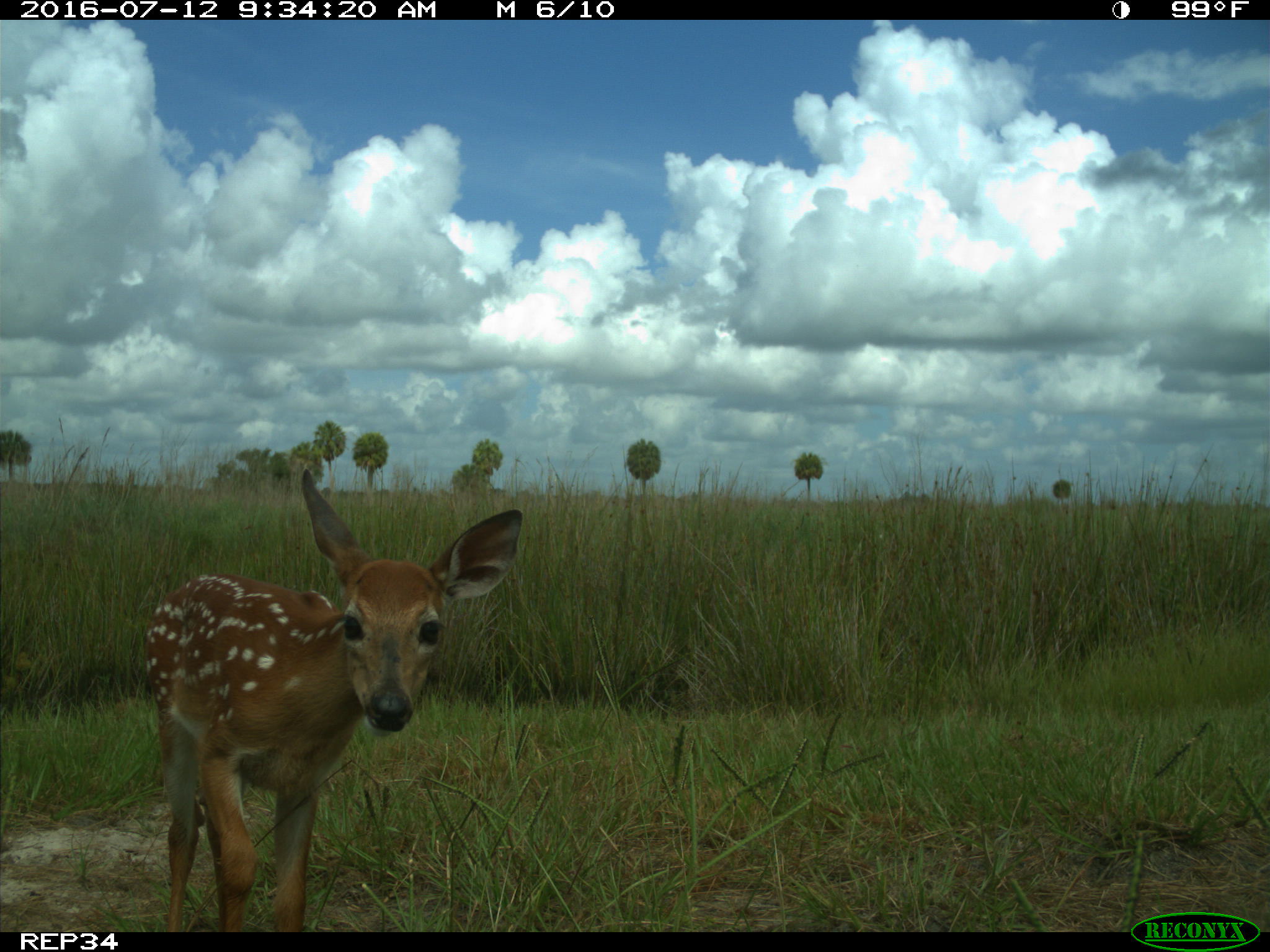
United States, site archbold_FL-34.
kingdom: Animalia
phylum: Chordata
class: Mammalia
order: Artiodactyla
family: Cervidae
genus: Odocoileus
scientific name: Odocoileus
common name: deer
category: unidentified deer